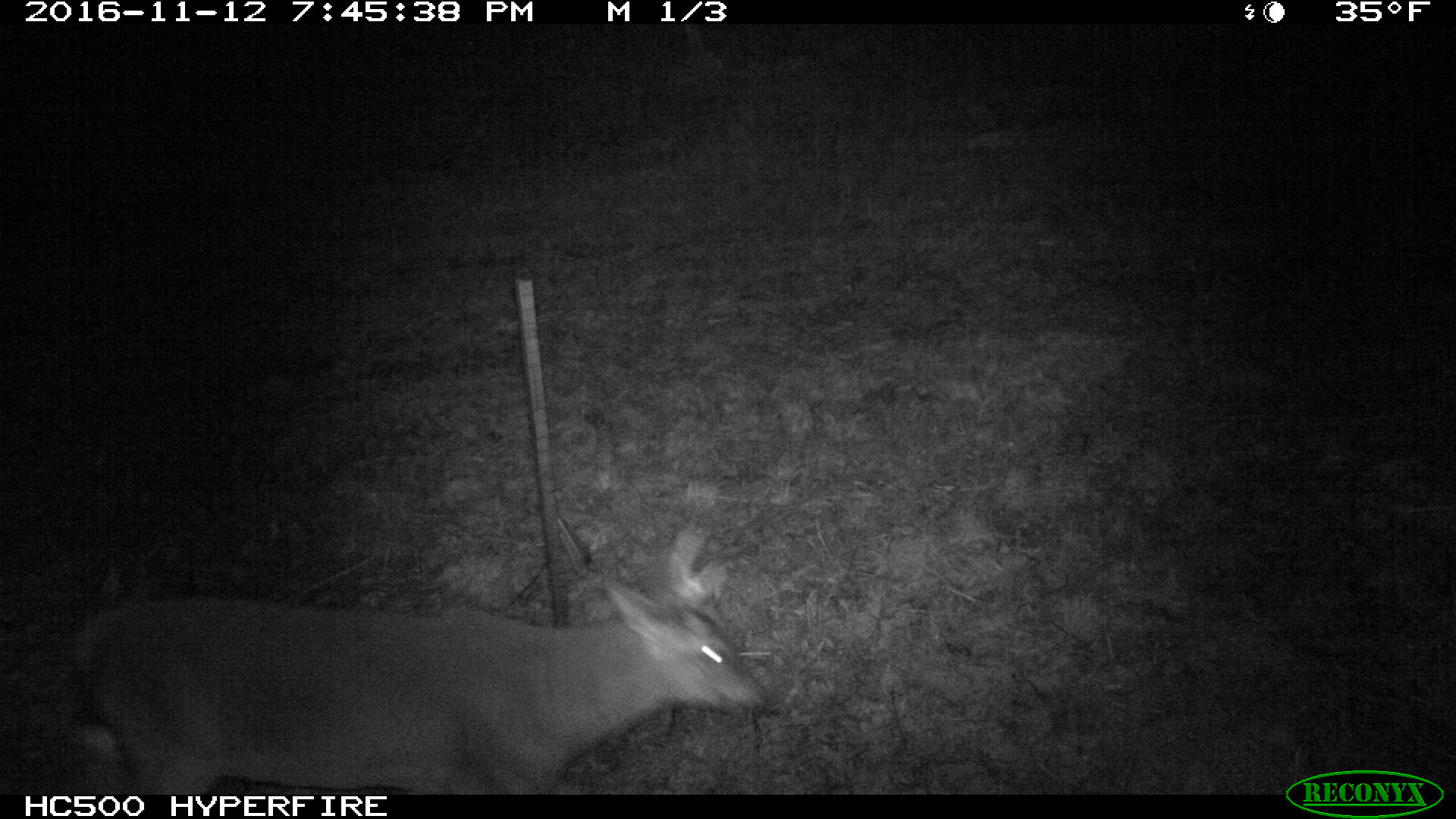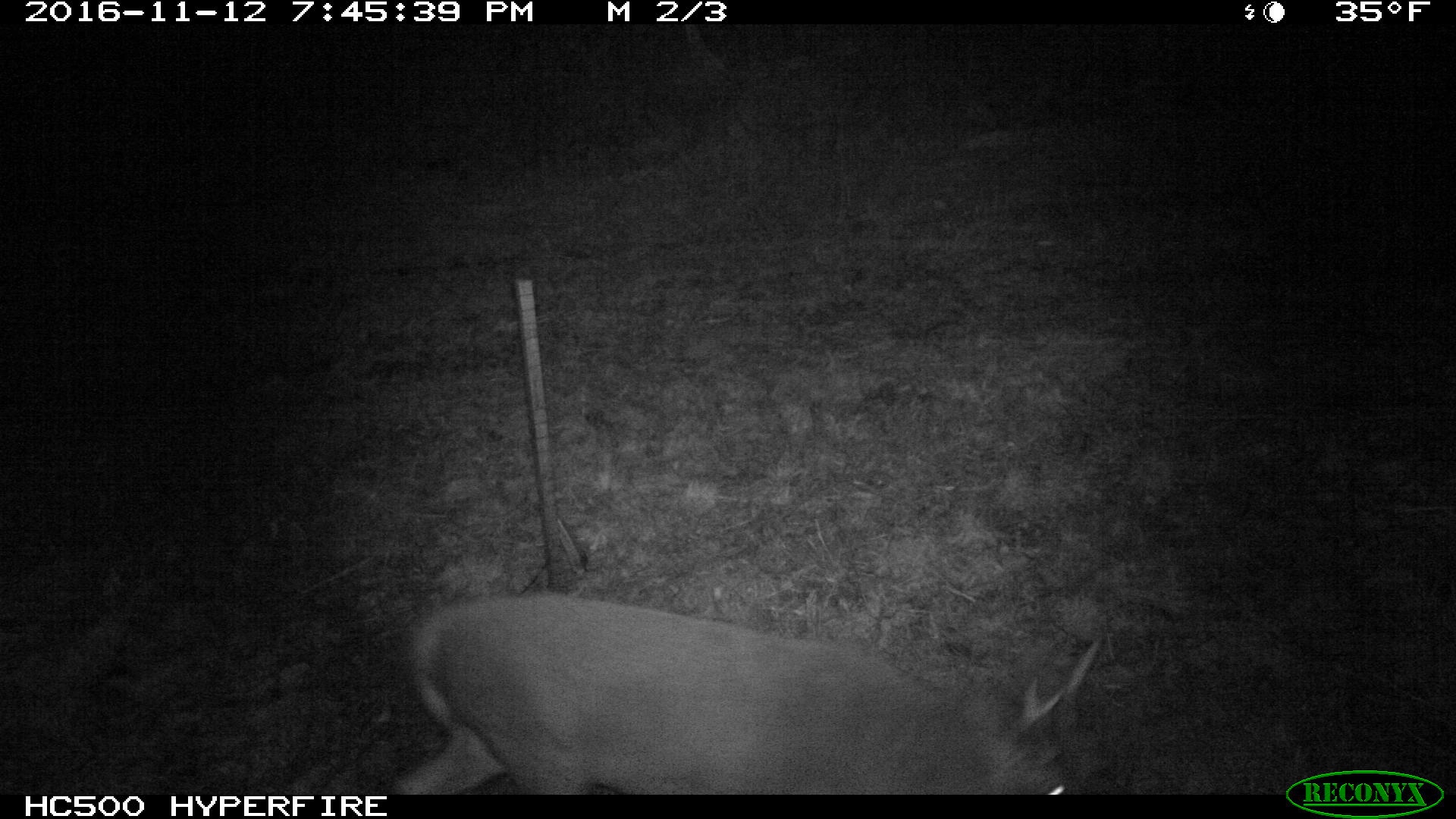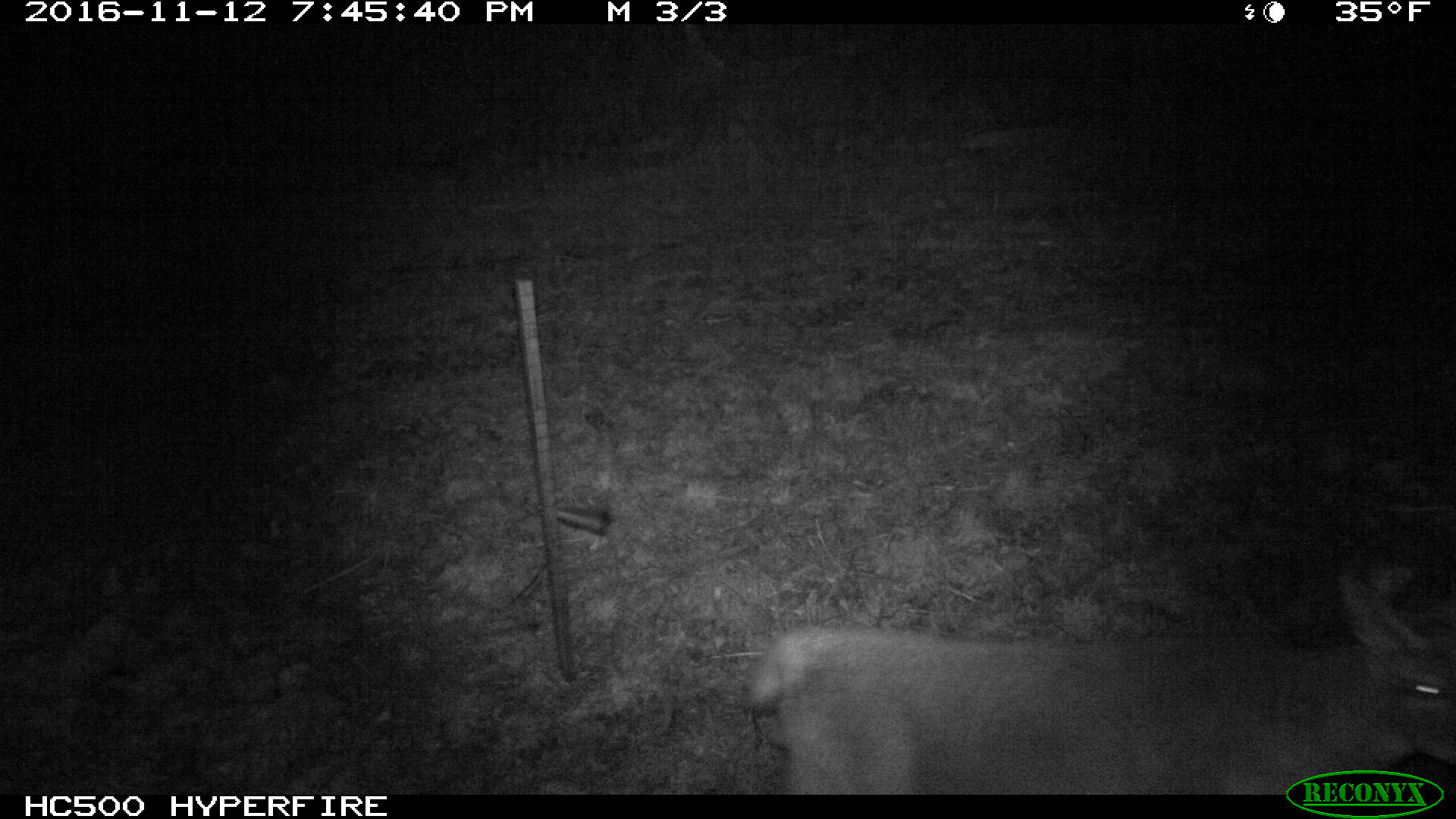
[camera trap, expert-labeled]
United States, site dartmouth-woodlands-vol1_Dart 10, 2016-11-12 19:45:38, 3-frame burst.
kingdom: Animalia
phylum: Chordata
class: Mammalia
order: Artiodactyla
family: Cervidae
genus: Odocoileus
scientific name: Odocoileus virginianus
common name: white-tailed deer